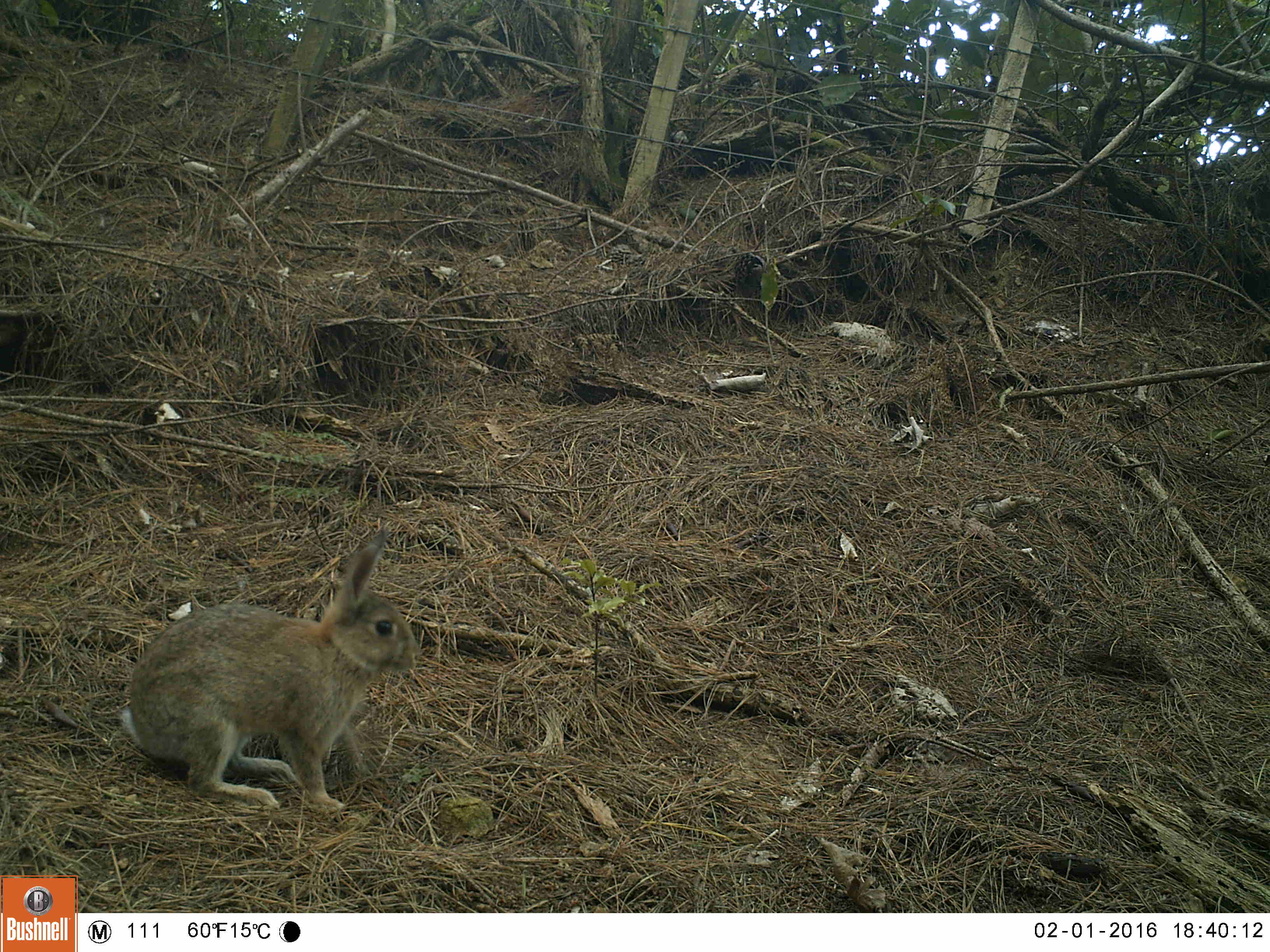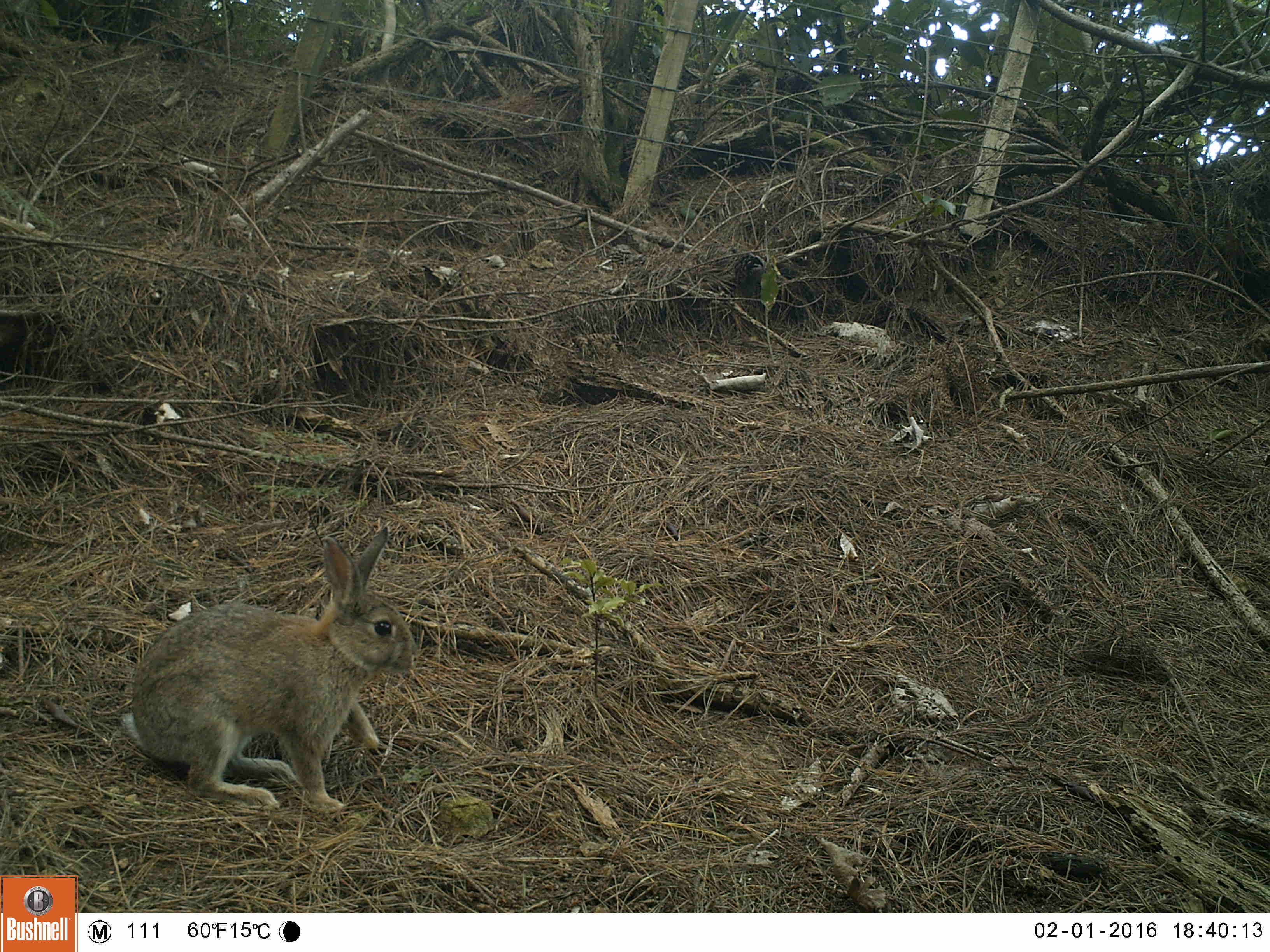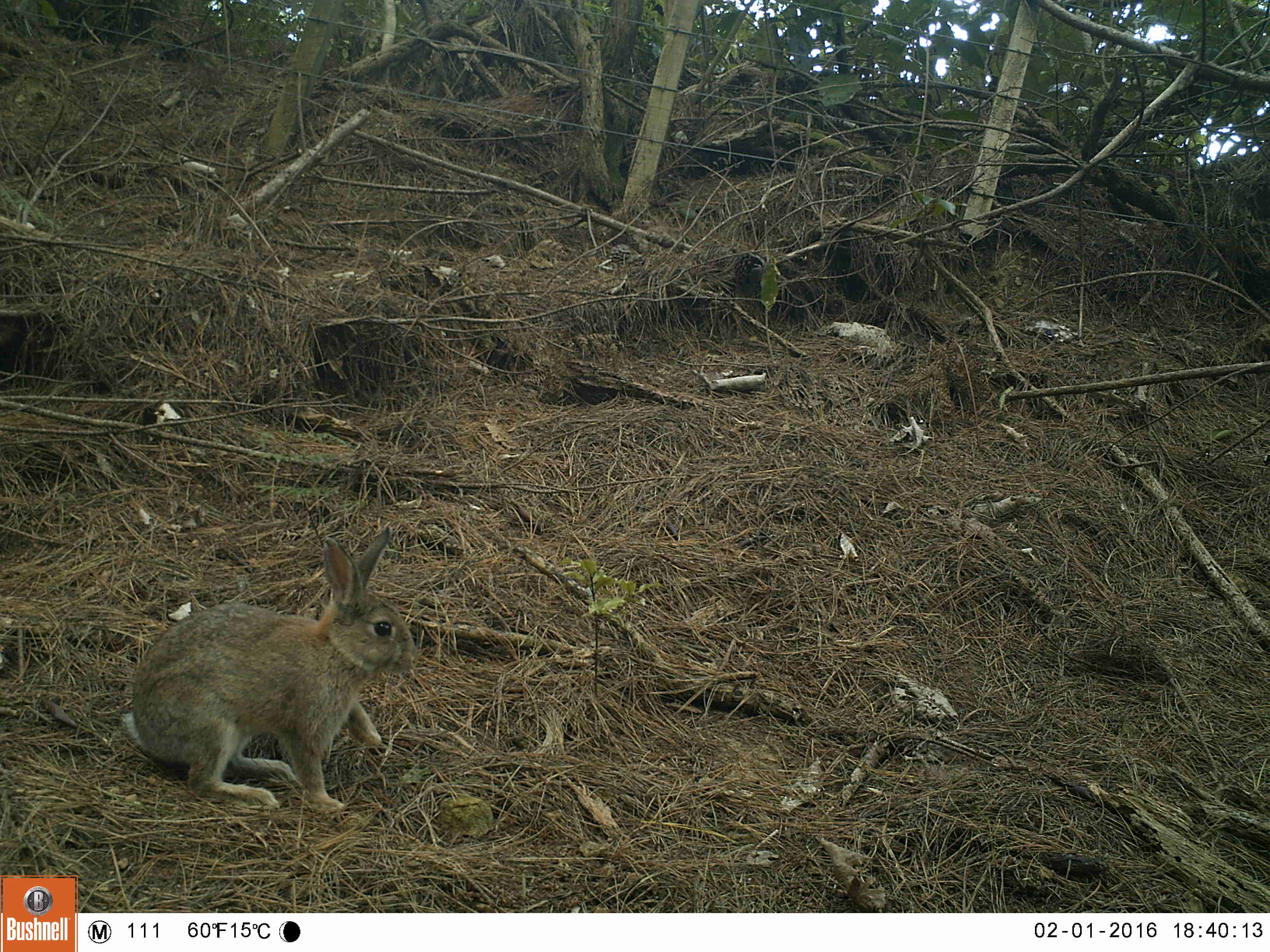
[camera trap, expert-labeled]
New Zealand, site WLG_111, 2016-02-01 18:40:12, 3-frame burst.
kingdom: Animalia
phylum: Chordata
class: Mammalia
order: Lagomorpha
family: Leporidae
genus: Oryctolagus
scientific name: Oryctolagus cuniculus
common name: european rabbit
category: rabbit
Rabbit (european rabbit) (Oryctolagus cuniculus).